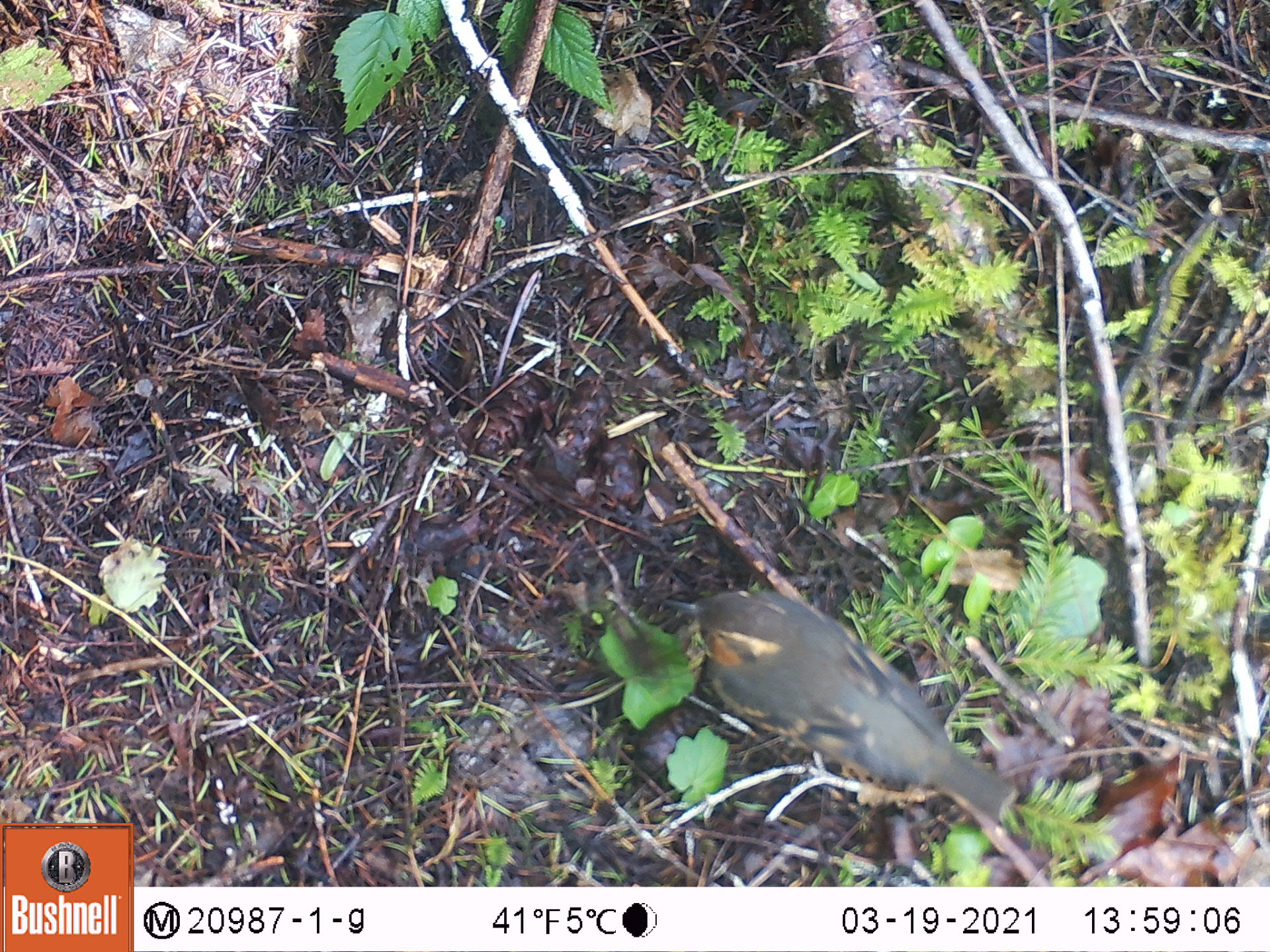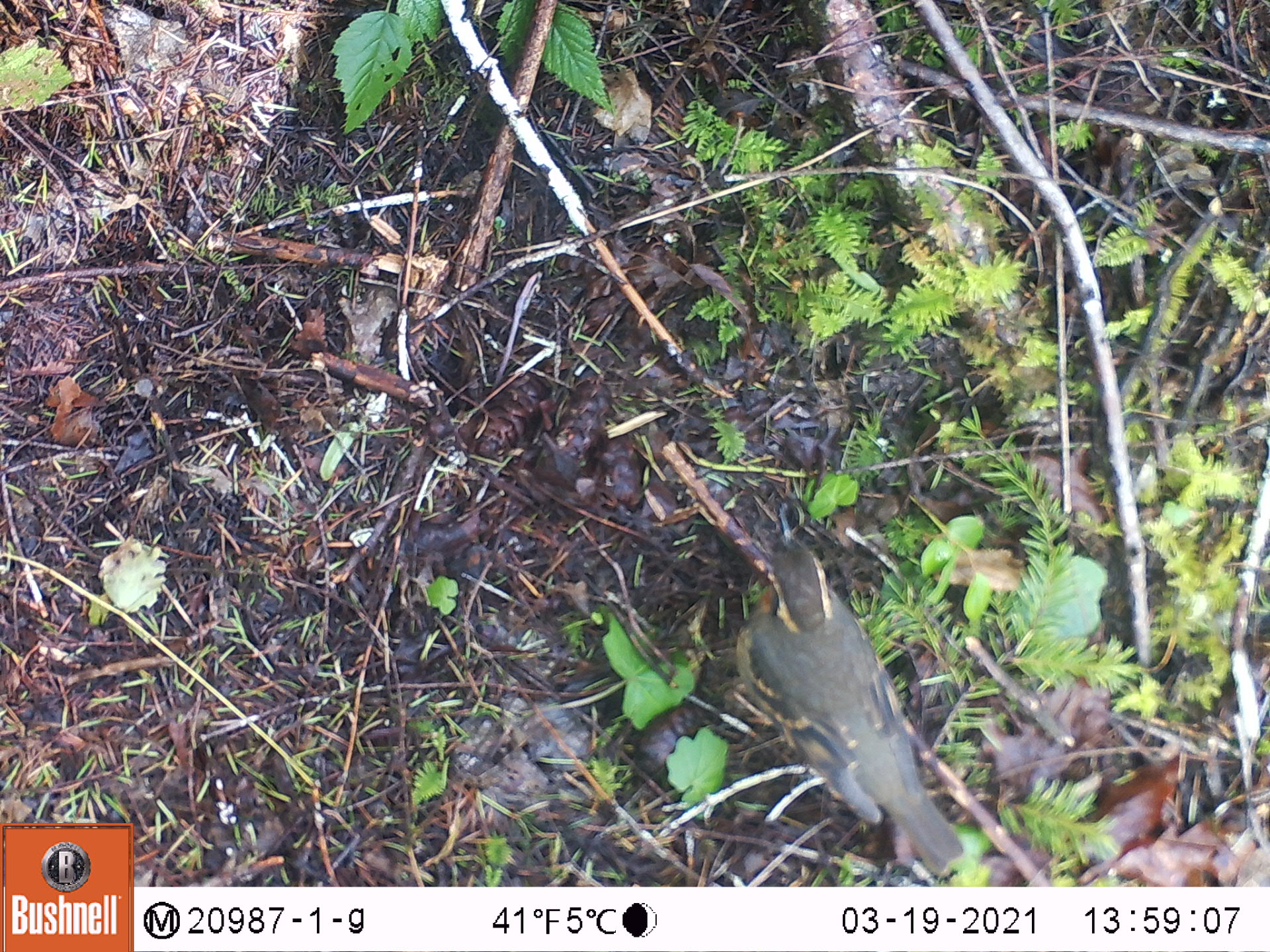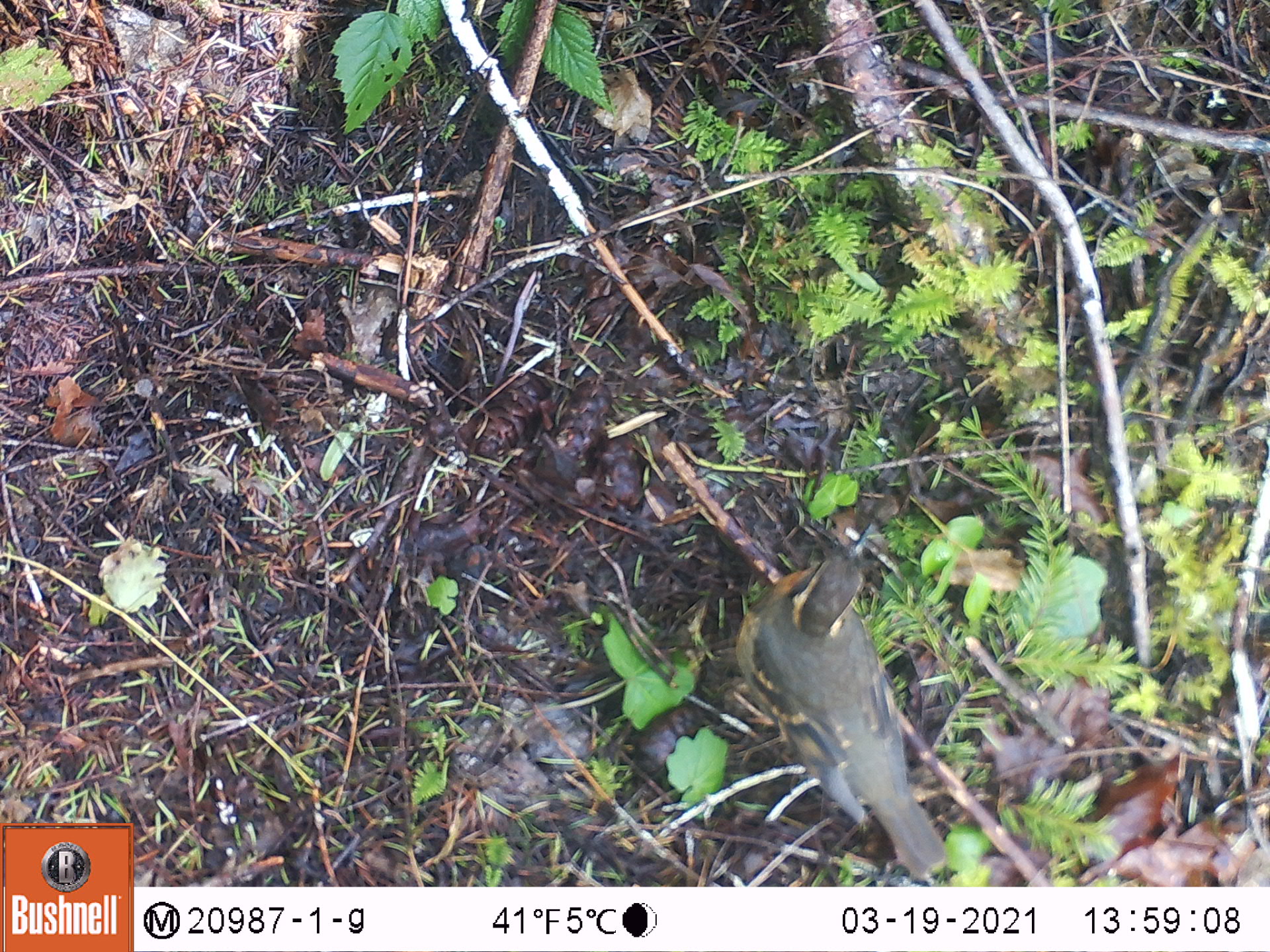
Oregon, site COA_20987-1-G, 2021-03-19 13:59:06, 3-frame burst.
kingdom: Animalia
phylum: Chordata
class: Aves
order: Passeriformes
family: Turdidae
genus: Ixoreus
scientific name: Ixoreus naevius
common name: varied thrush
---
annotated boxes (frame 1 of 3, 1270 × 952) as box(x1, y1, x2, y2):
varied thrush: box(661, 579, 1020, 823)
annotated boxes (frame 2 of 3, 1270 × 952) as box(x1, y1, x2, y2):
varied thrush: box(721, 499, 968, 877)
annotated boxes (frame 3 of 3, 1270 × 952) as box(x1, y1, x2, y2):
varied thrush: box(723, 502, 956, 885)